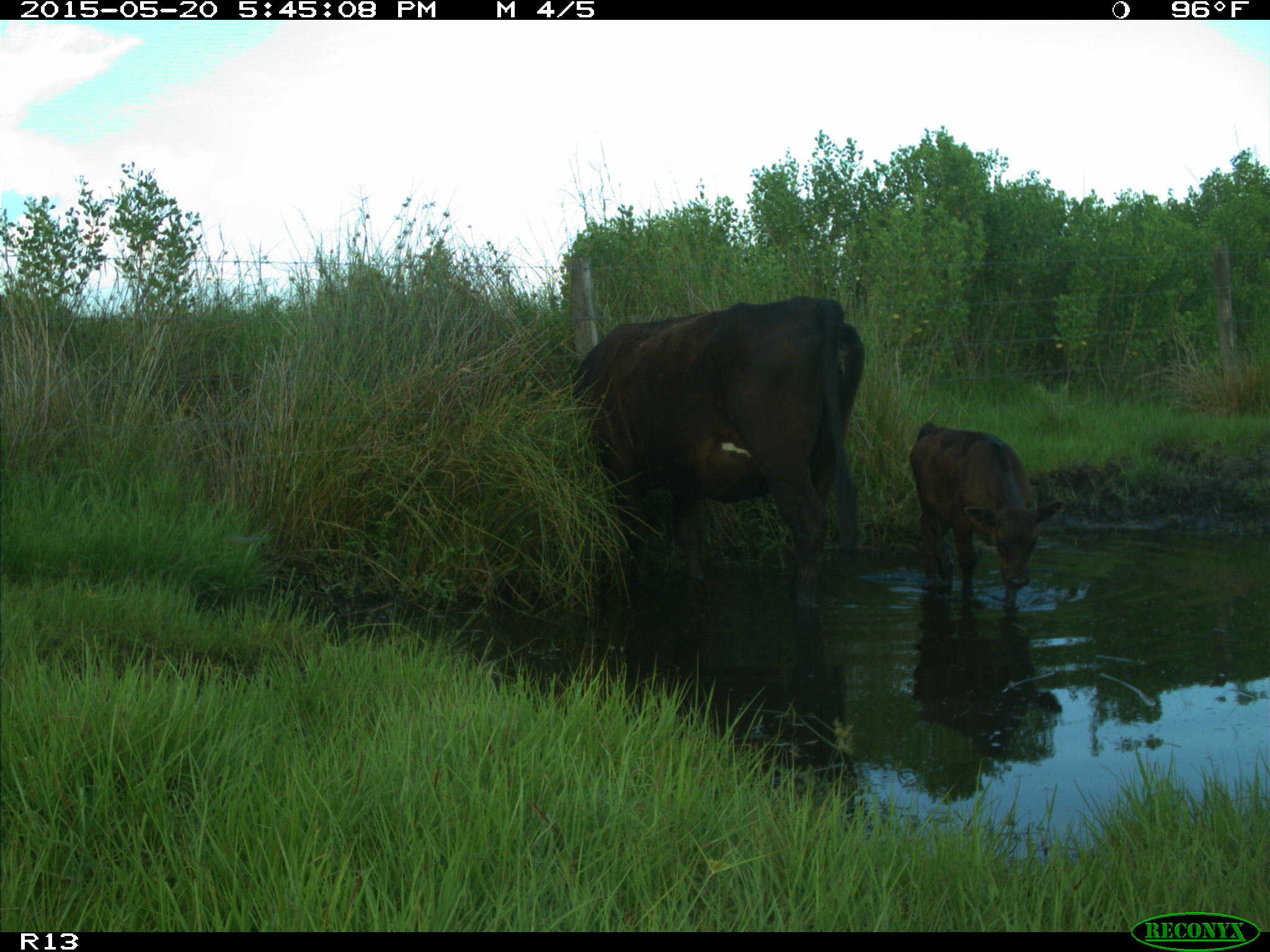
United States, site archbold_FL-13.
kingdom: Animalia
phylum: Chordata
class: Mammalia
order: Artiodactyla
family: Bovidae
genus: Bos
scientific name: Bos taurus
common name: domestic cow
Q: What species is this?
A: Bos taurus (domestic cow).